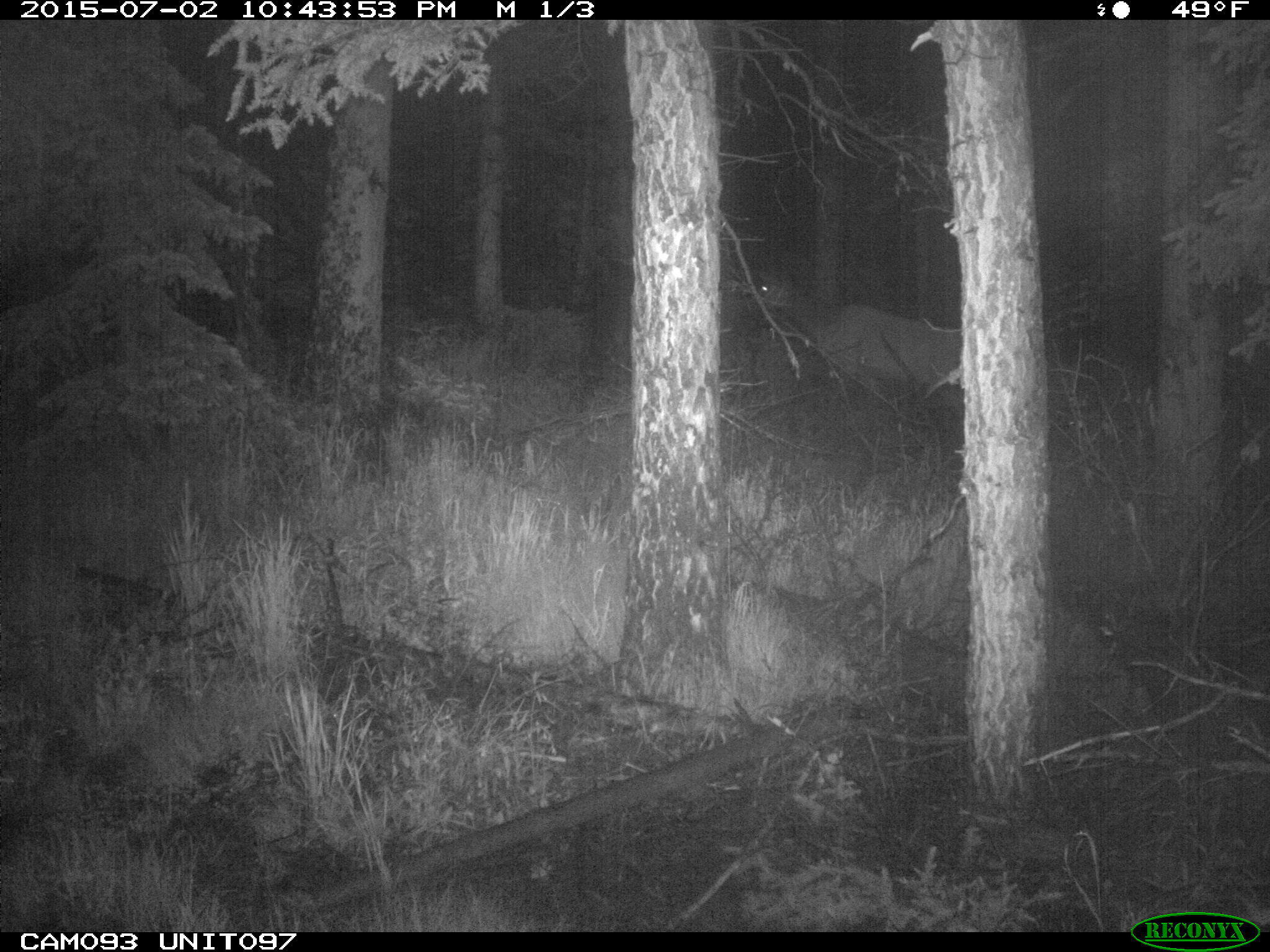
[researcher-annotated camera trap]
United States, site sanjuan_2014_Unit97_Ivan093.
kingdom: Animalia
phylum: Chordata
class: Mammalia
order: Artiodactyla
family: Cervidae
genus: Cervus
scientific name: Cervus elaphus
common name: red deer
Cervus elaphus (red deer).